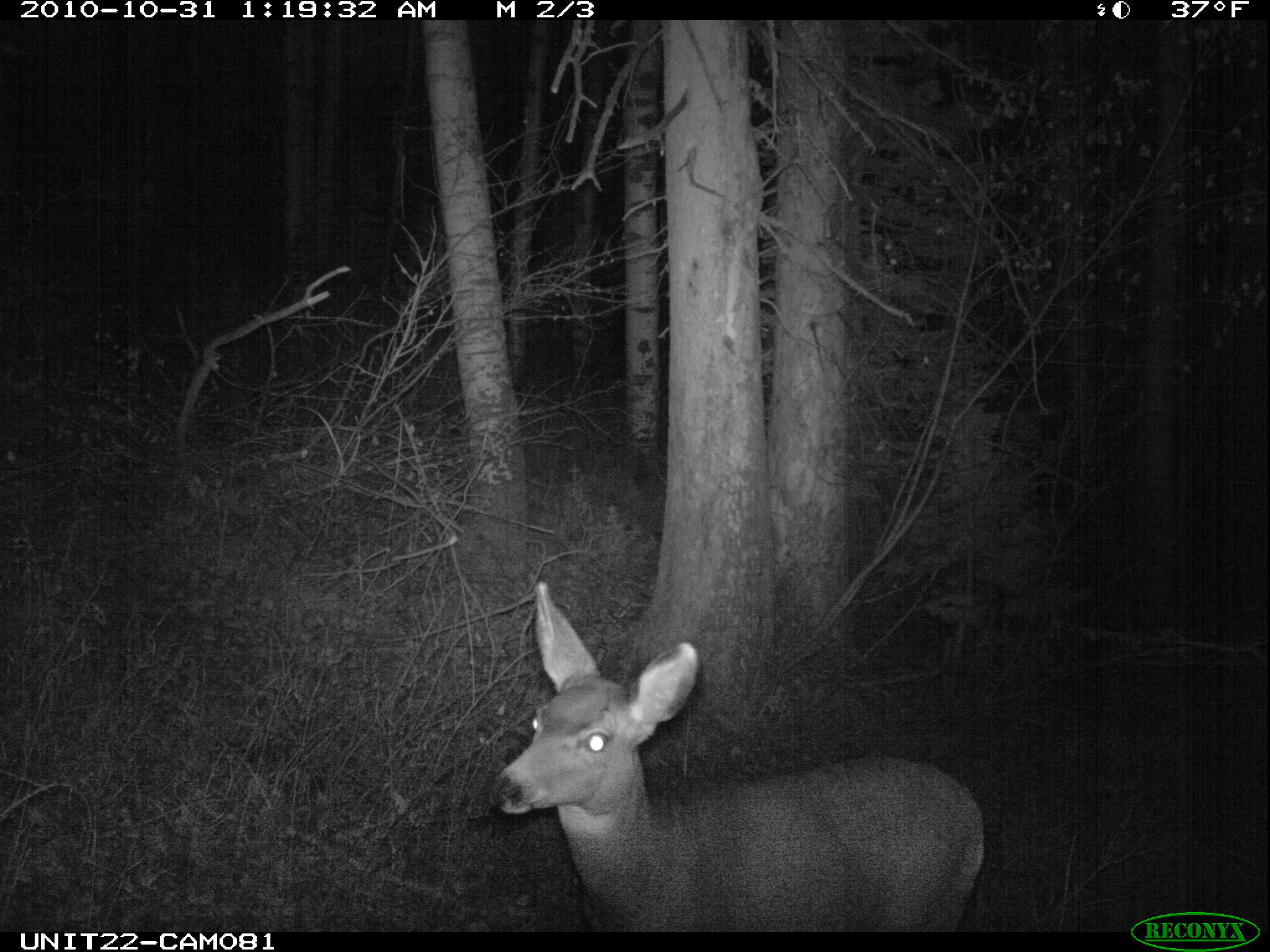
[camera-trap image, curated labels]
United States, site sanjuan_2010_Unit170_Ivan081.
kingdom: Animalia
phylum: Chordata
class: Mammalia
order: Artiodactyla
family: Cervidae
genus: Odocoileus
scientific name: Odocoileus hemionus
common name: mule deer